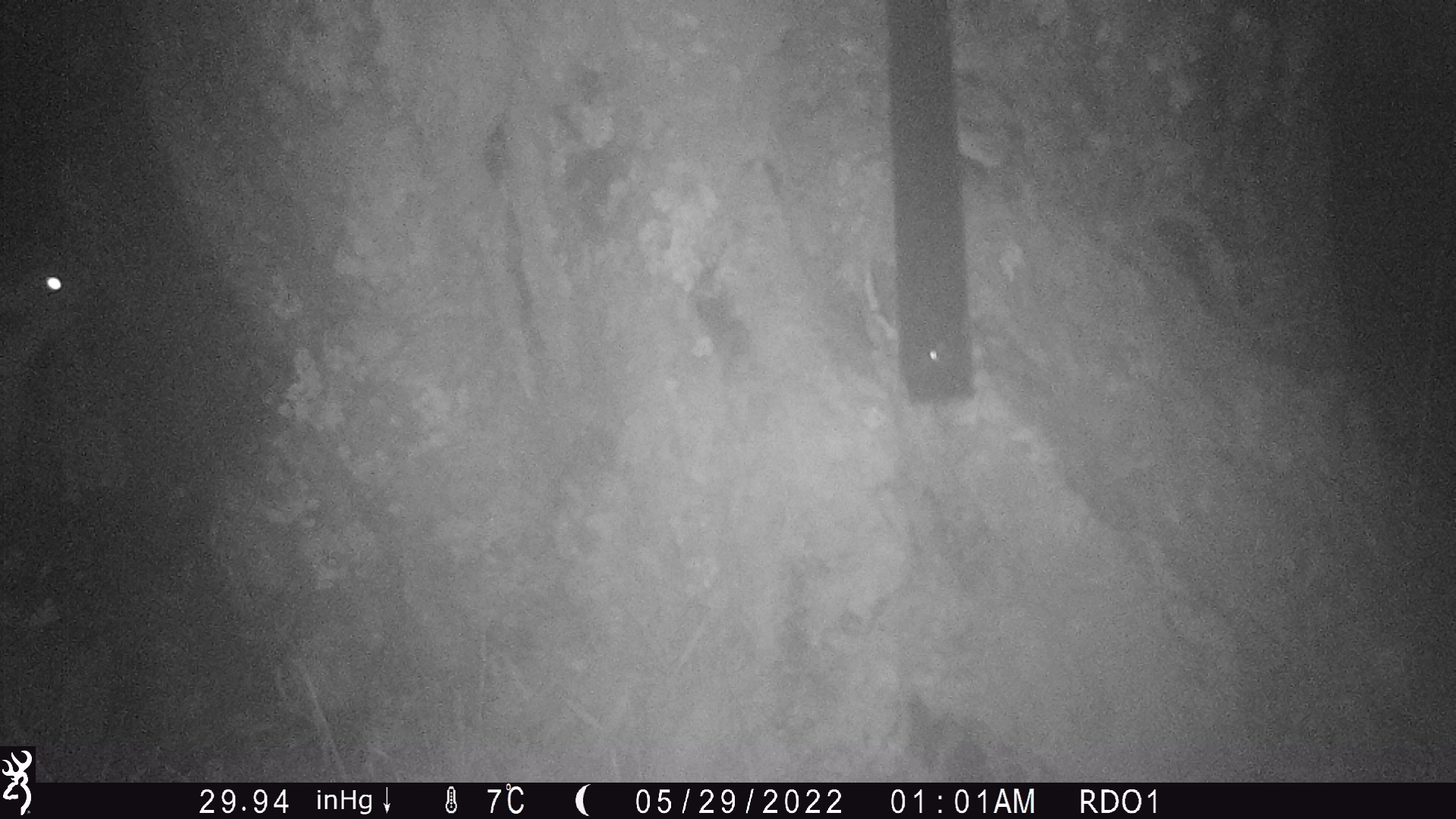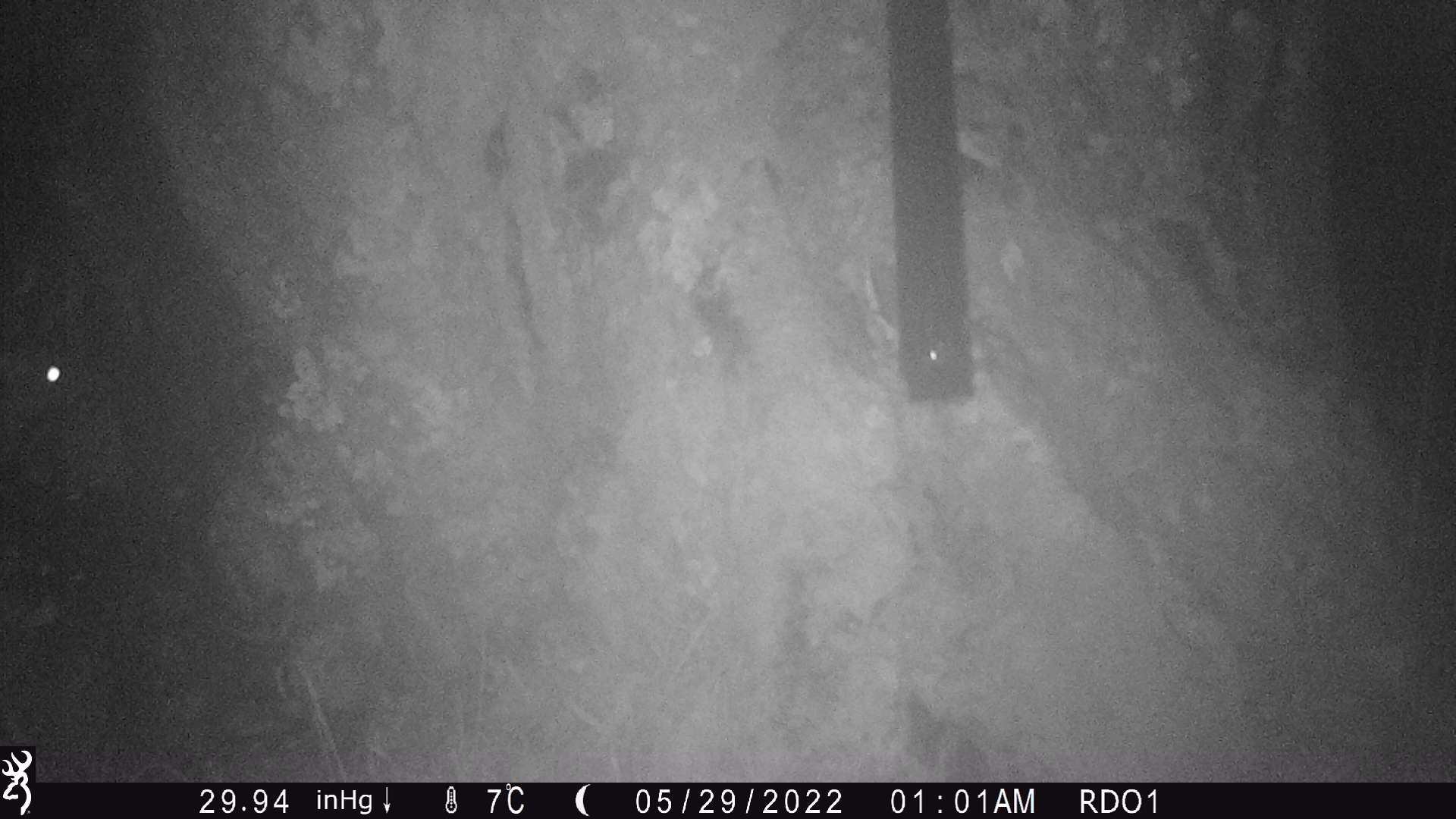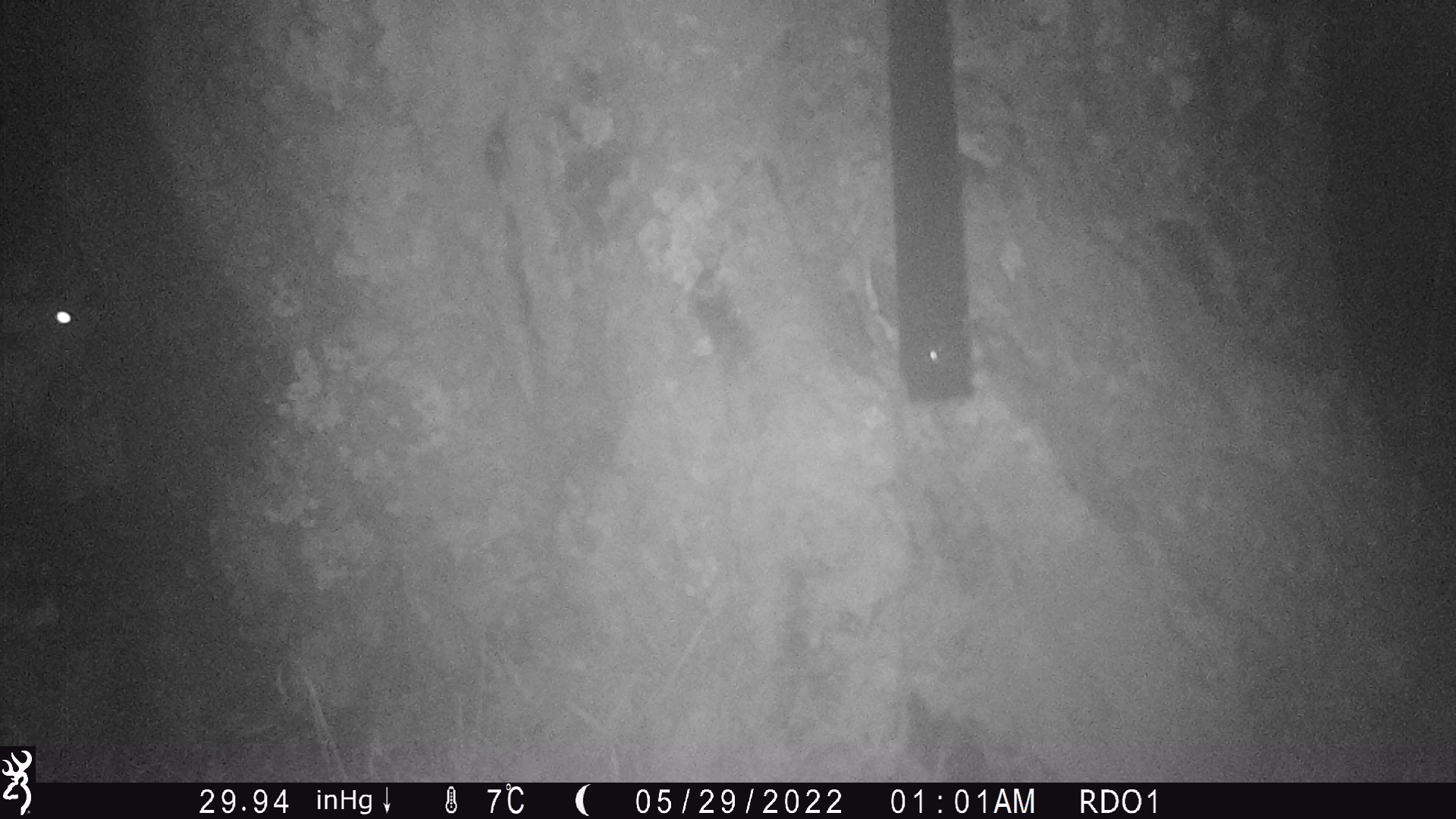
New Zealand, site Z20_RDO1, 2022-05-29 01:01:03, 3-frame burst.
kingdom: Animalia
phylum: Chordata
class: Mammalia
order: Diprotodontia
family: Phalangeridae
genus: Trichosurus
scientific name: Trichosurus vulpecula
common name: common brushtail possum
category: possum